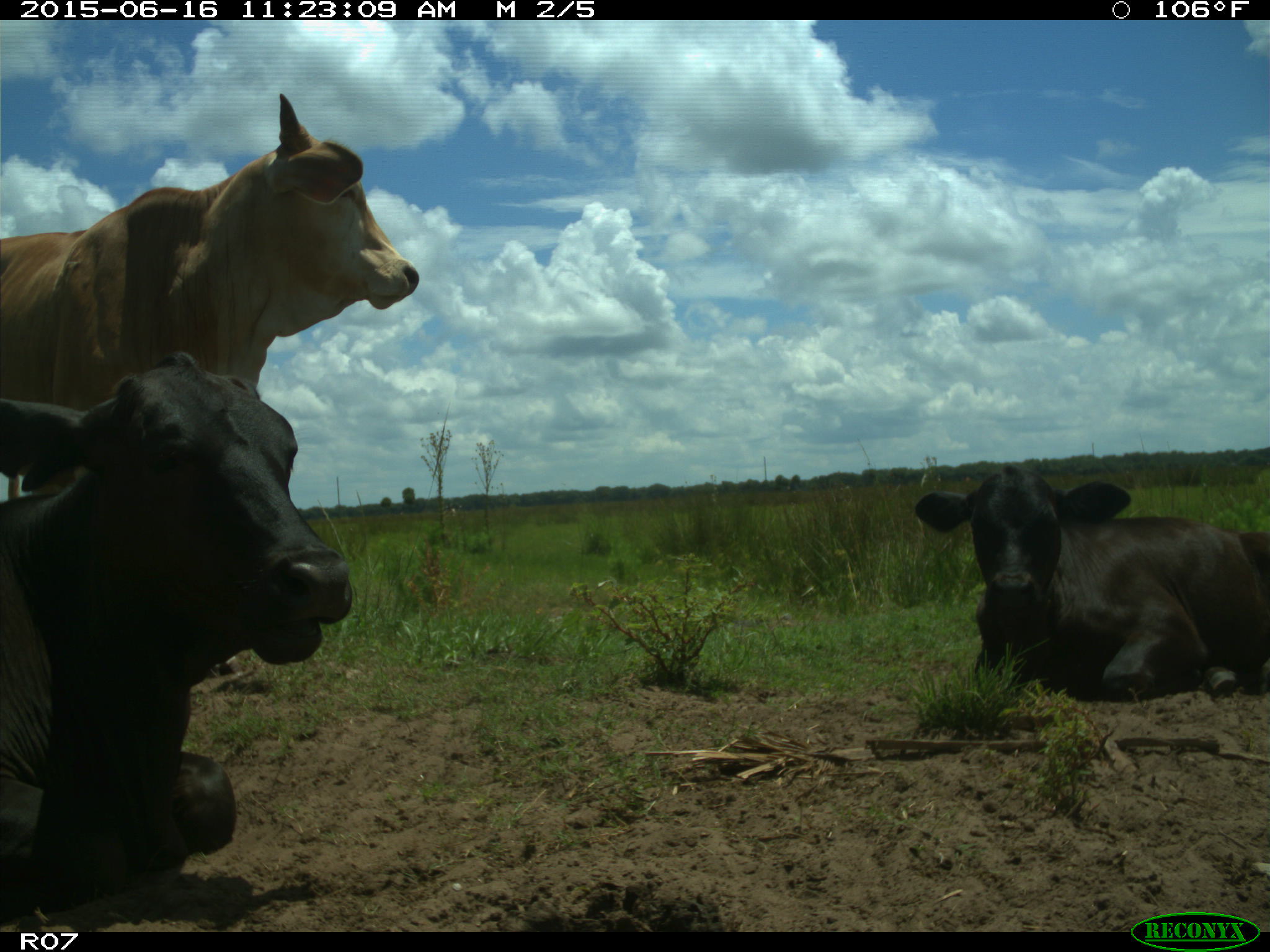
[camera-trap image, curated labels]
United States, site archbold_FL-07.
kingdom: Animalia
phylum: Chordata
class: Mammalia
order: Artiodactyla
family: Bovidae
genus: Bos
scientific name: Bos taurus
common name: domestic cow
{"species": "Bos taurus (domestic cow)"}